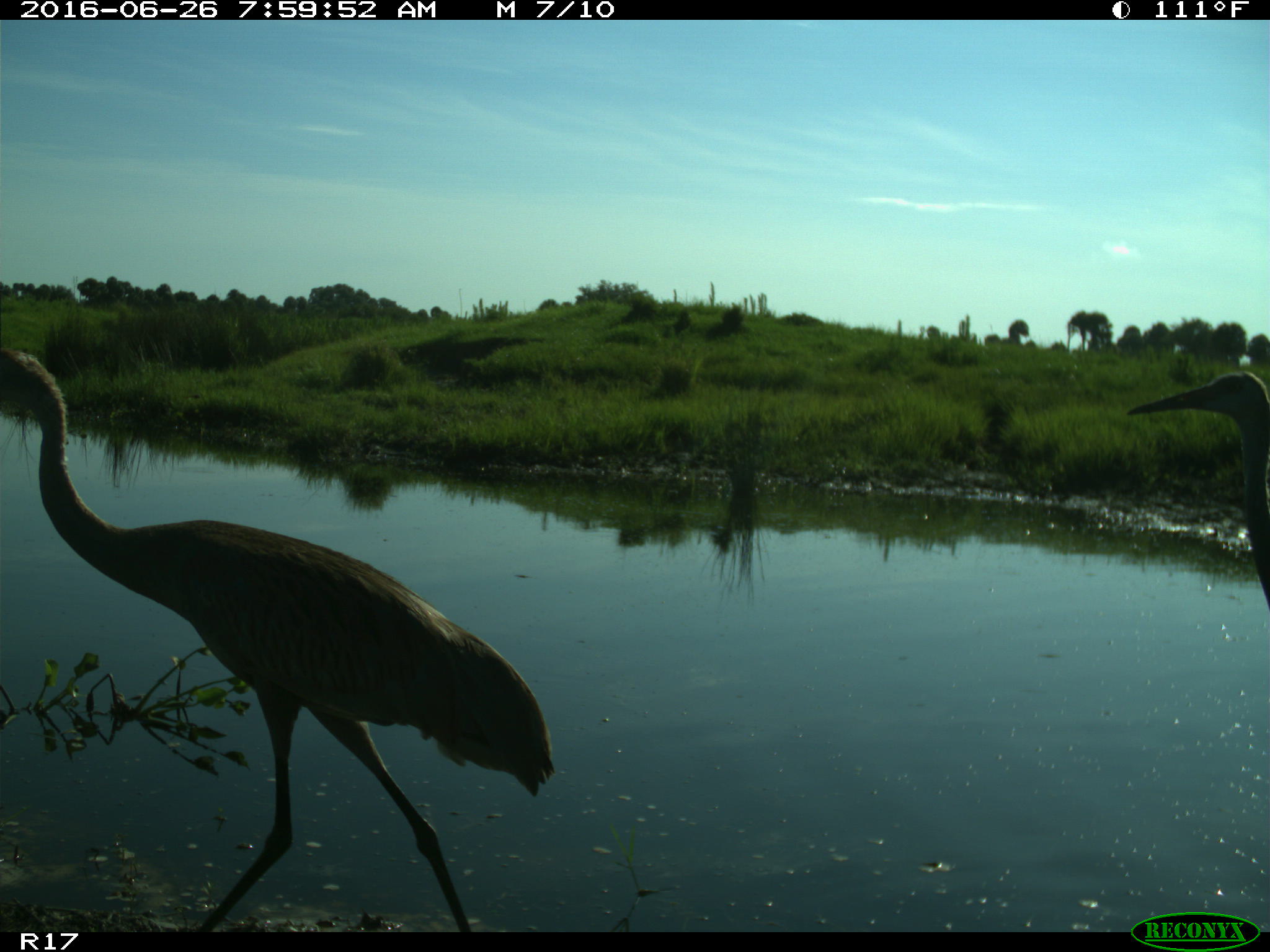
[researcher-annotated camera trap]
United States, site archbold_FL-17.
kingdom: Animalia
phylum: Chordata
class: Aves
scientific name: Aves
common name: birds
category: unidentified bird